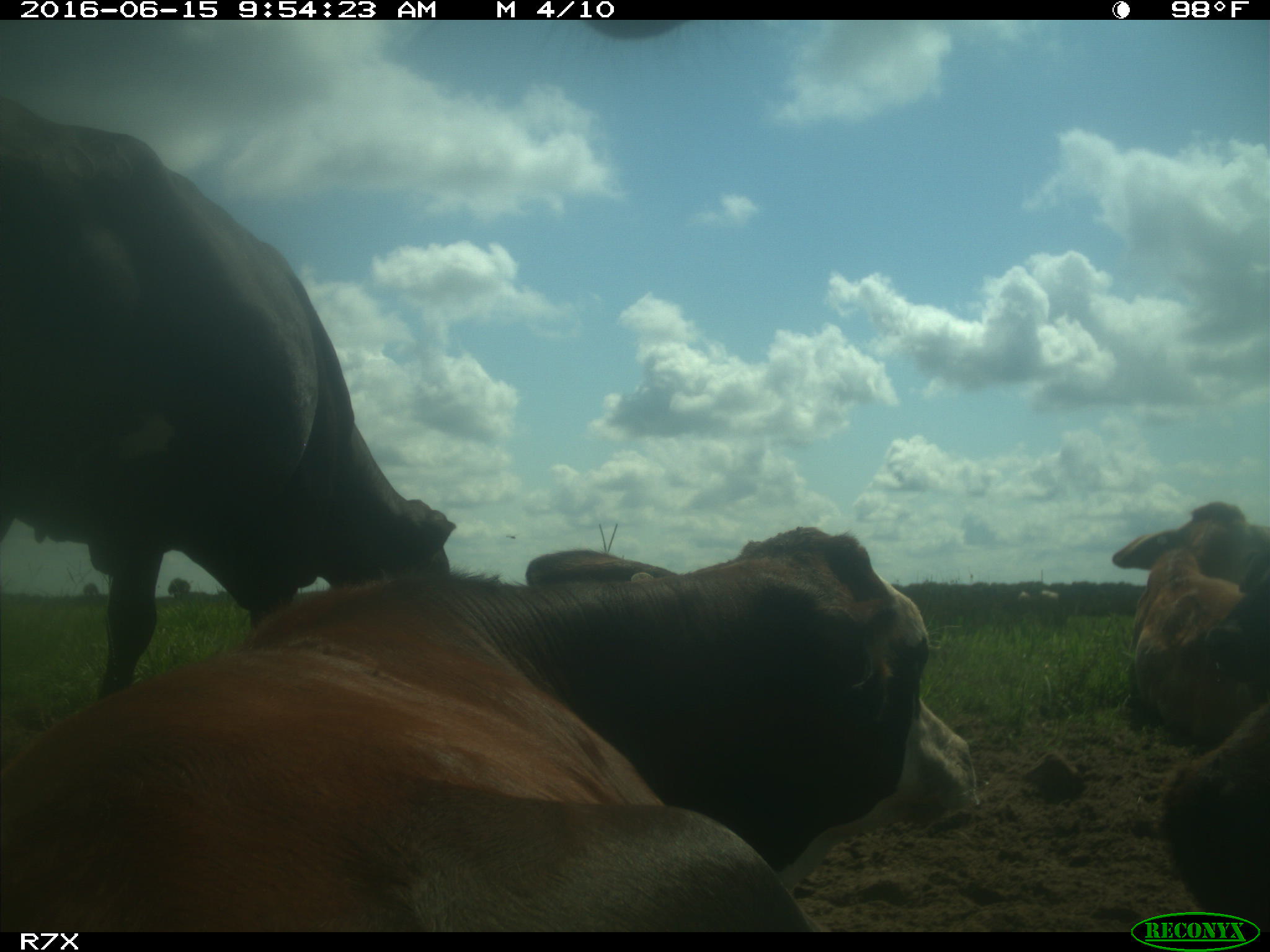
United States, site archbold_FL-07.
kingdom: Animalia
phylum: Chordata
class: Mammalia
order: Artiodactyla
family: Bovidae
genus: Bos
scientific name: Bos taurus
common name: domestic cow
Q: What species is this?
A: Bos taurus (domestic cow).